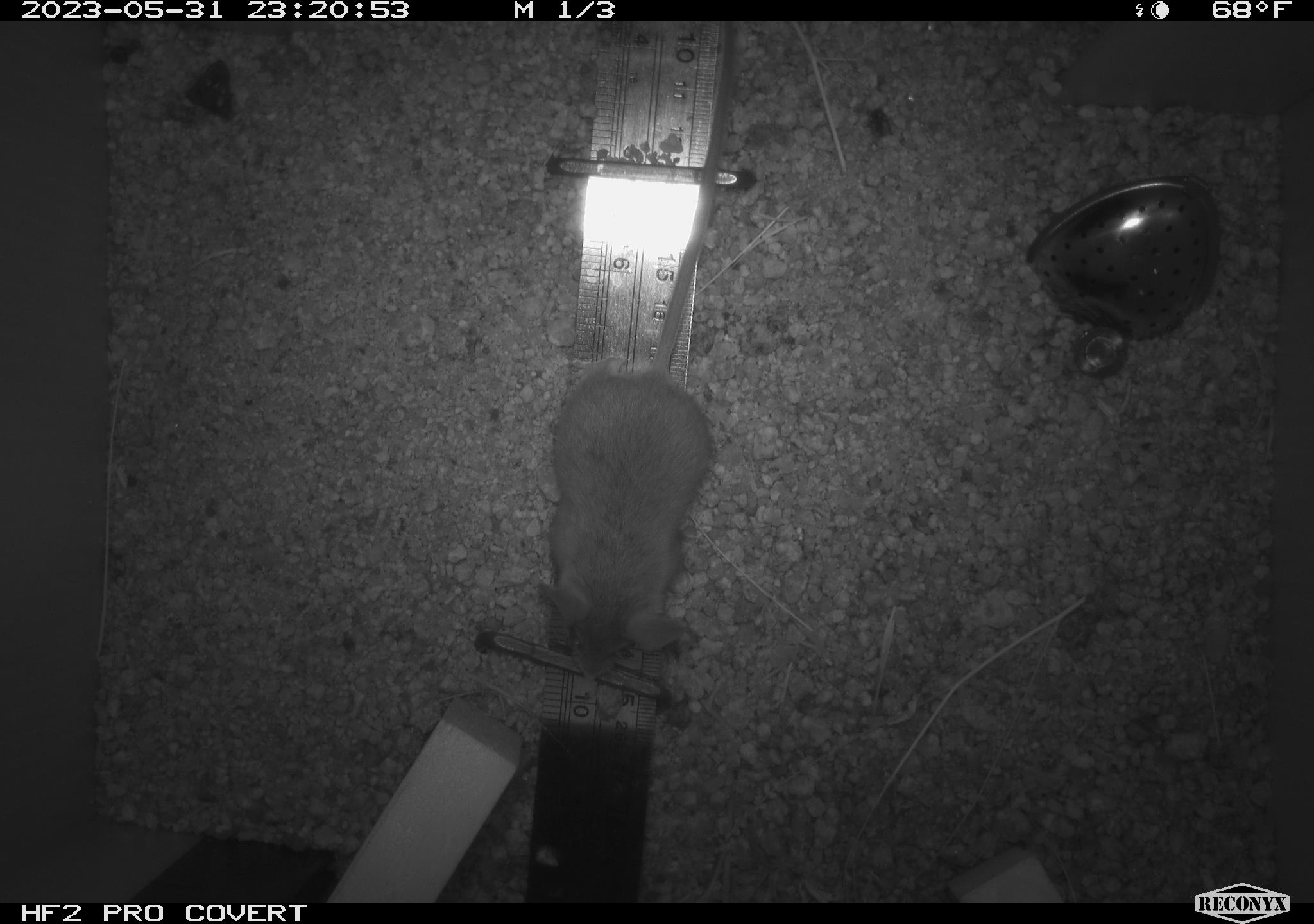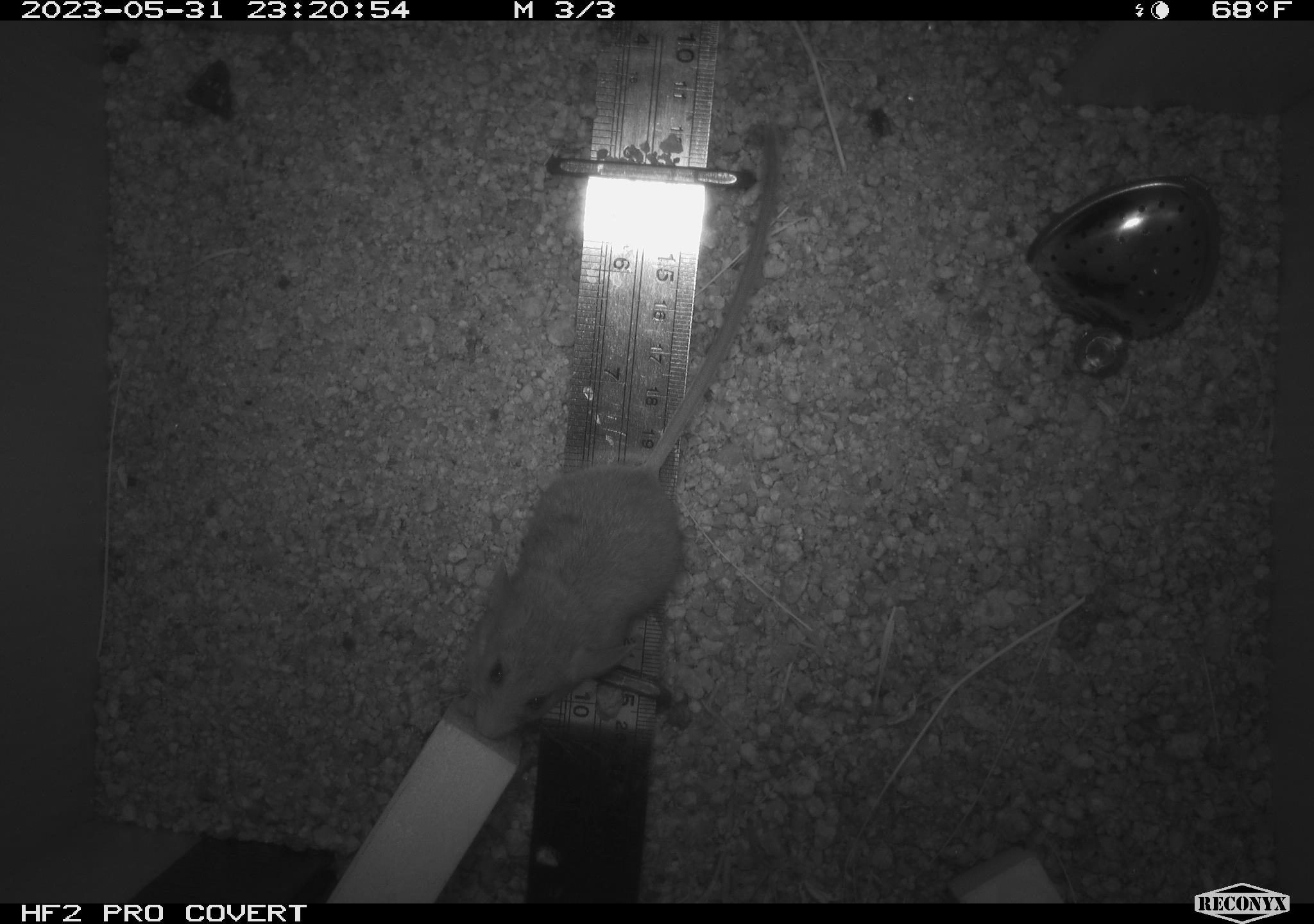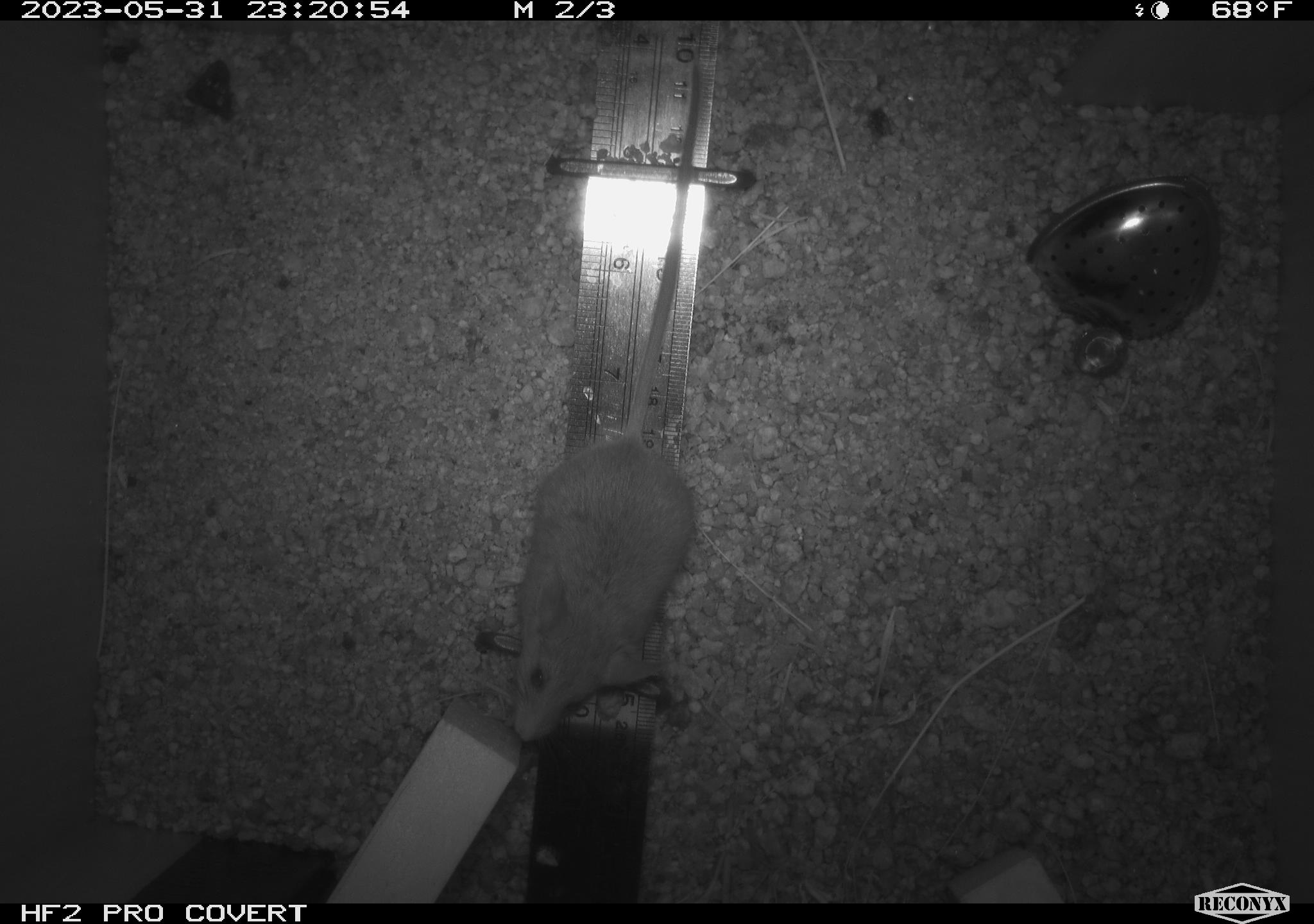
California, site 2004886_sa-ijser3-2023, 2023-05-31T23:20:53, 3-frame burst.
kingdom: Animalia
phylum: Chordata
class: Mammalia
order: Rodentia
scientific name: Rodentia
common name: mouse species